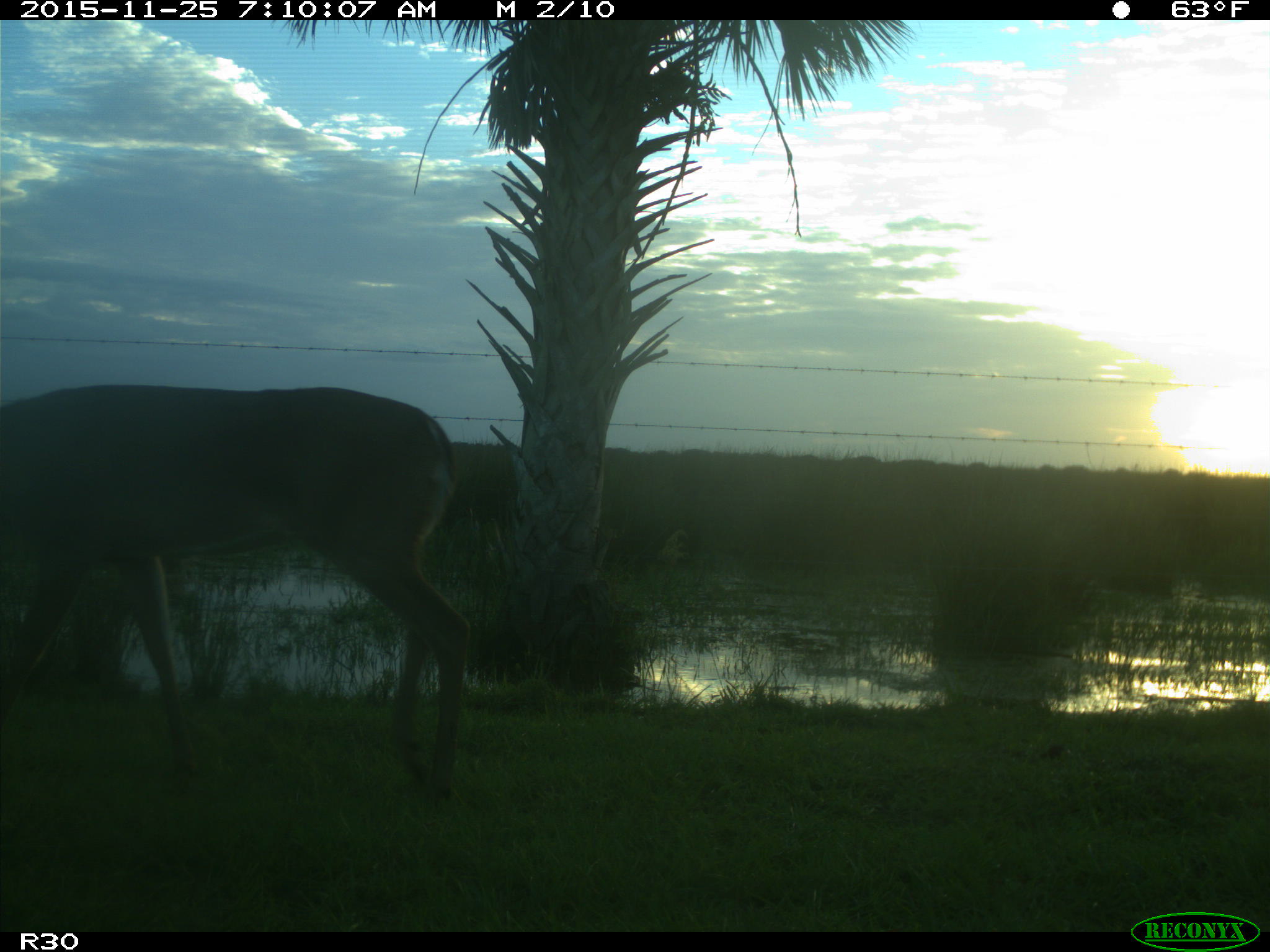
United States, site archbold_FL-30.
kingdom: Animalia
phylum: Chordata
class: Mammalia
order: Artiodactyla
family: Cervidae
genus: Odocoileus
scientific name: Odocoileus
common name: deer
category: unidentified deer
Unidentified deer (deer) (Odocoileus).